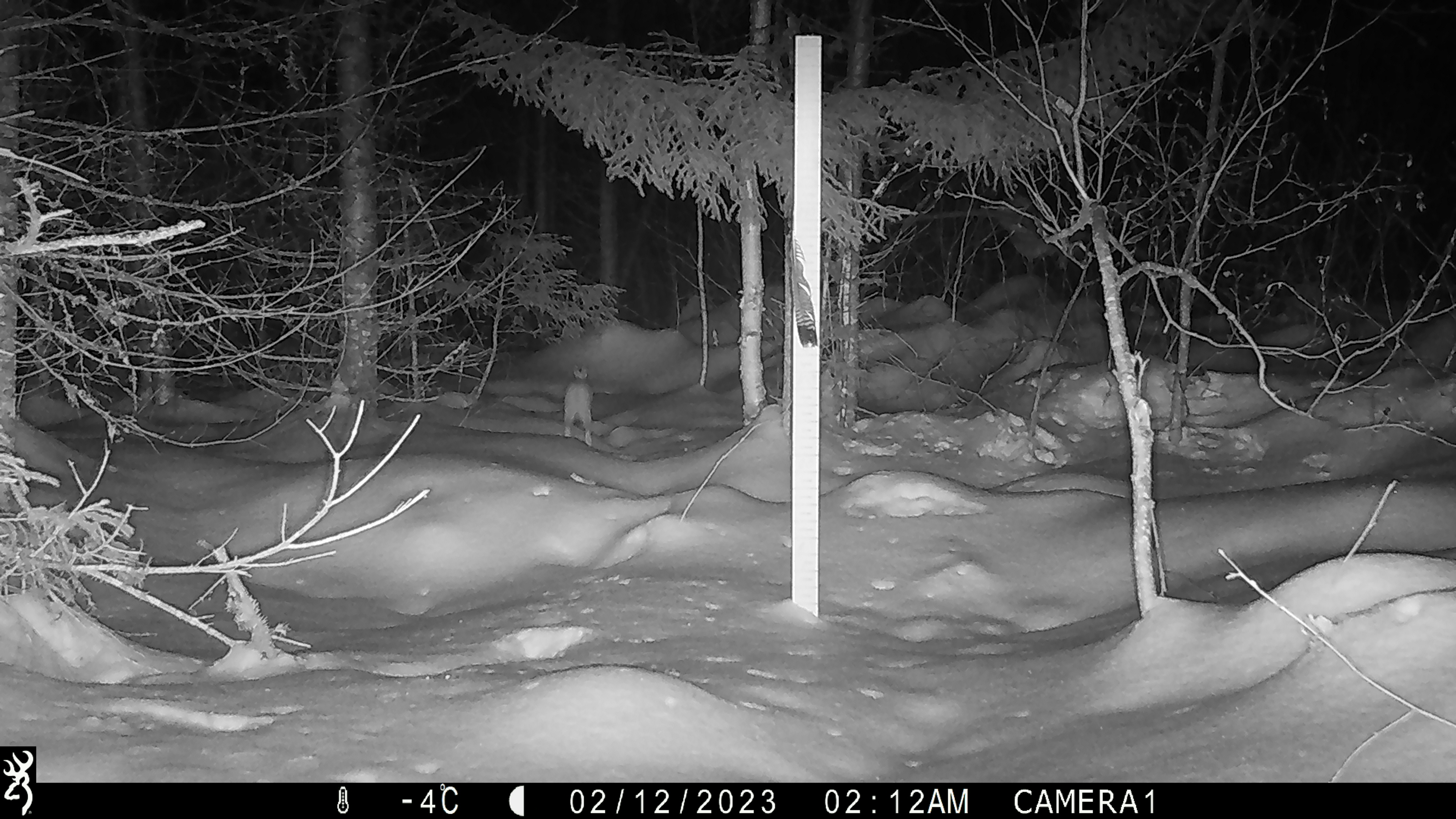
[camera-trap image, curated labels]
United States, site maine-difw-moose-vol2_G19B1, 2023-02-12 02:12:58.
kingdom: Animalia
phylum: Chordata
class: Mammalia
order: Lagomorpha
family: Leporidae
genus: Lepus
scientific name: Lepus americanus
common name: snowshoe hare